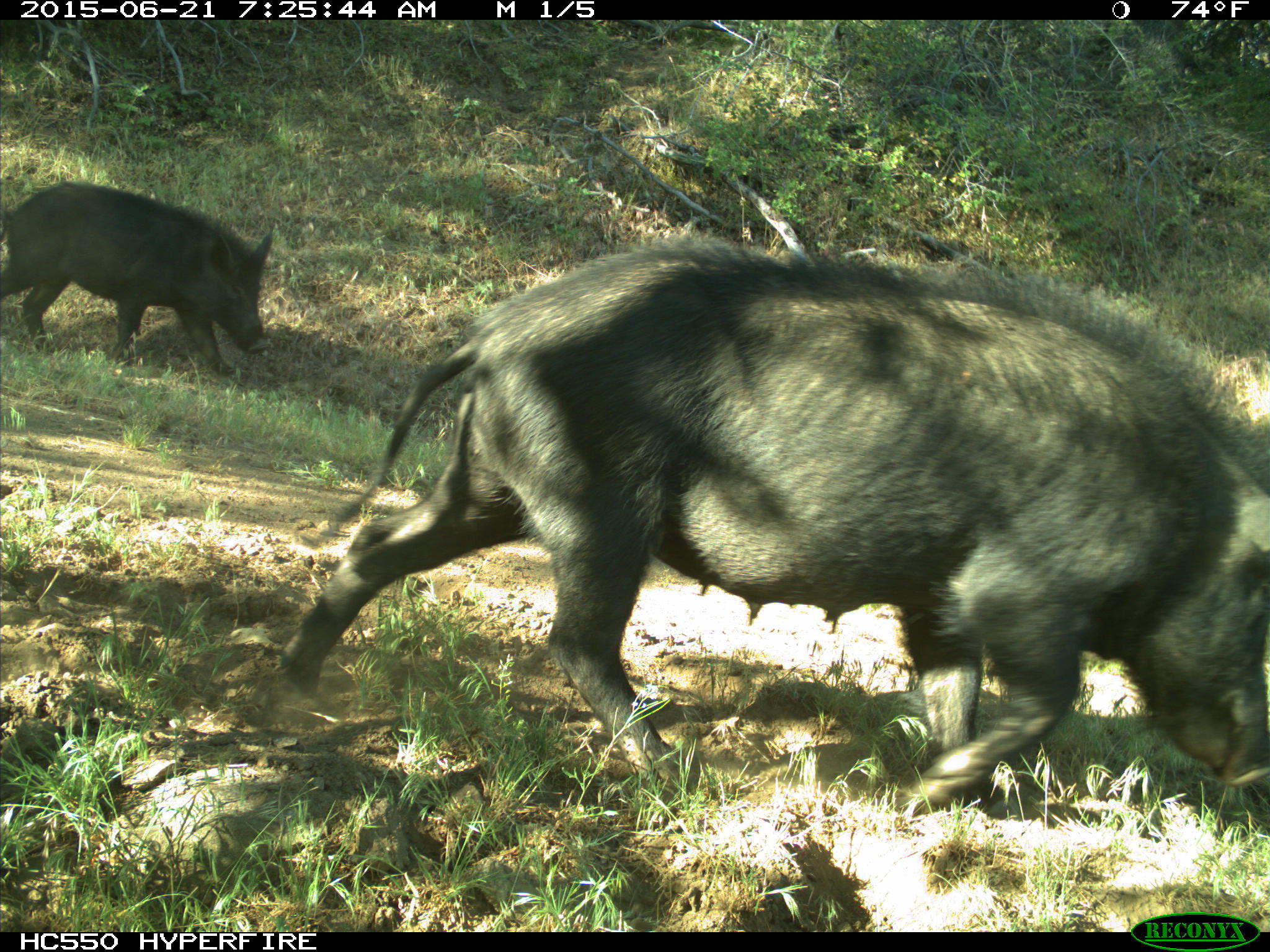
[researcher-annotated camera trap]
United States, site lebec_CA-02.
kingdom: Animalia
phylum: Chordata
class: Mammalia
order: Artiodactyla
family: Suidae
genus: Sus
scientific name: Sus scrofa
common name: wild boar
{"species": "Sus scrofa (wild boar)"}